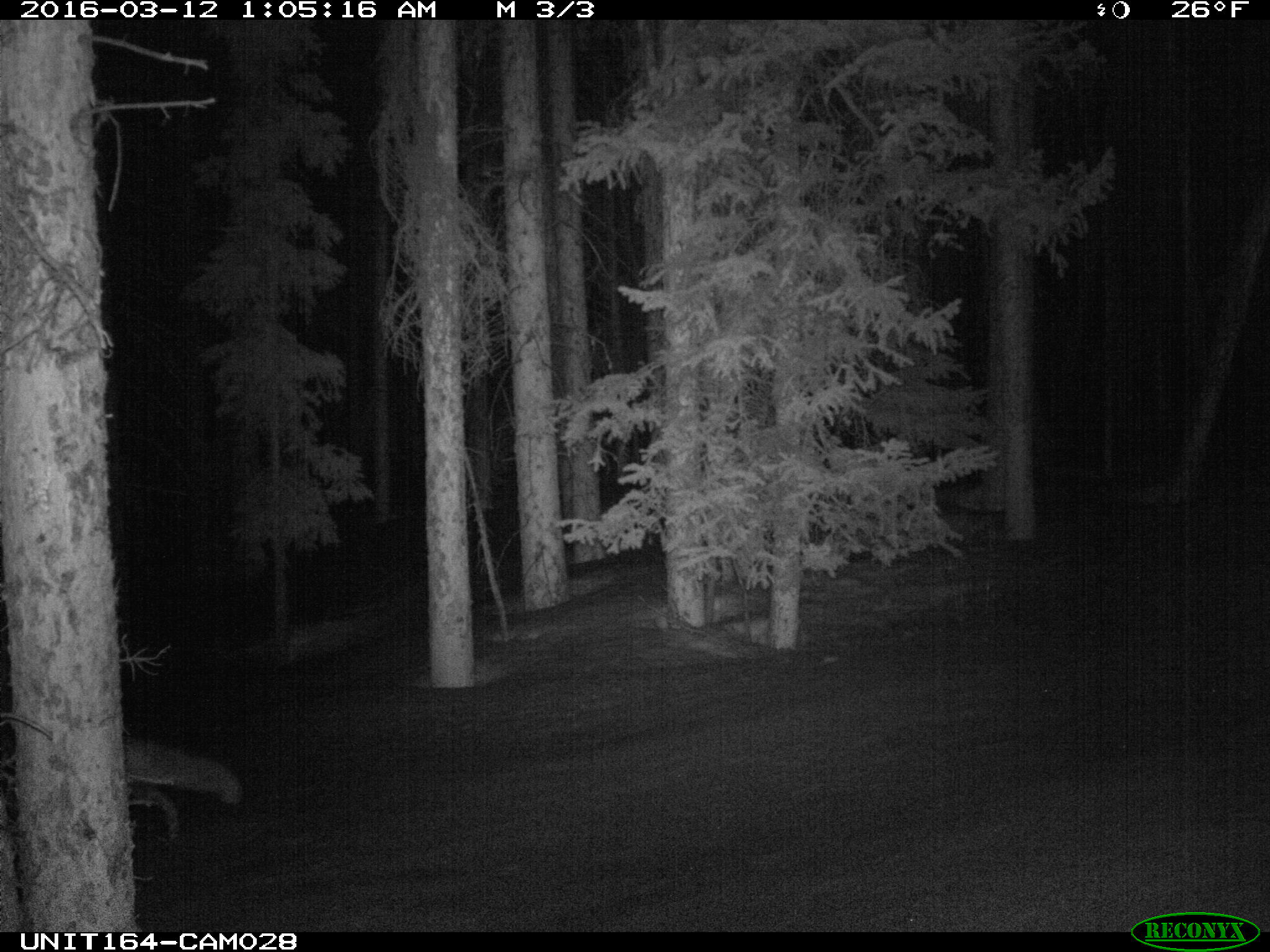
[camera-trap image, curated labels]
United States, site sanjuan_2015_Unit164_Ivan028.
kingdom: Animalia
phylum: Chordata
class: Mammalia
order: Carnivora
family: Canidae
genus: Vulpes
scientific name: Vulpes vulpes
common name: red fox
Vulpes vulpes (red fox).